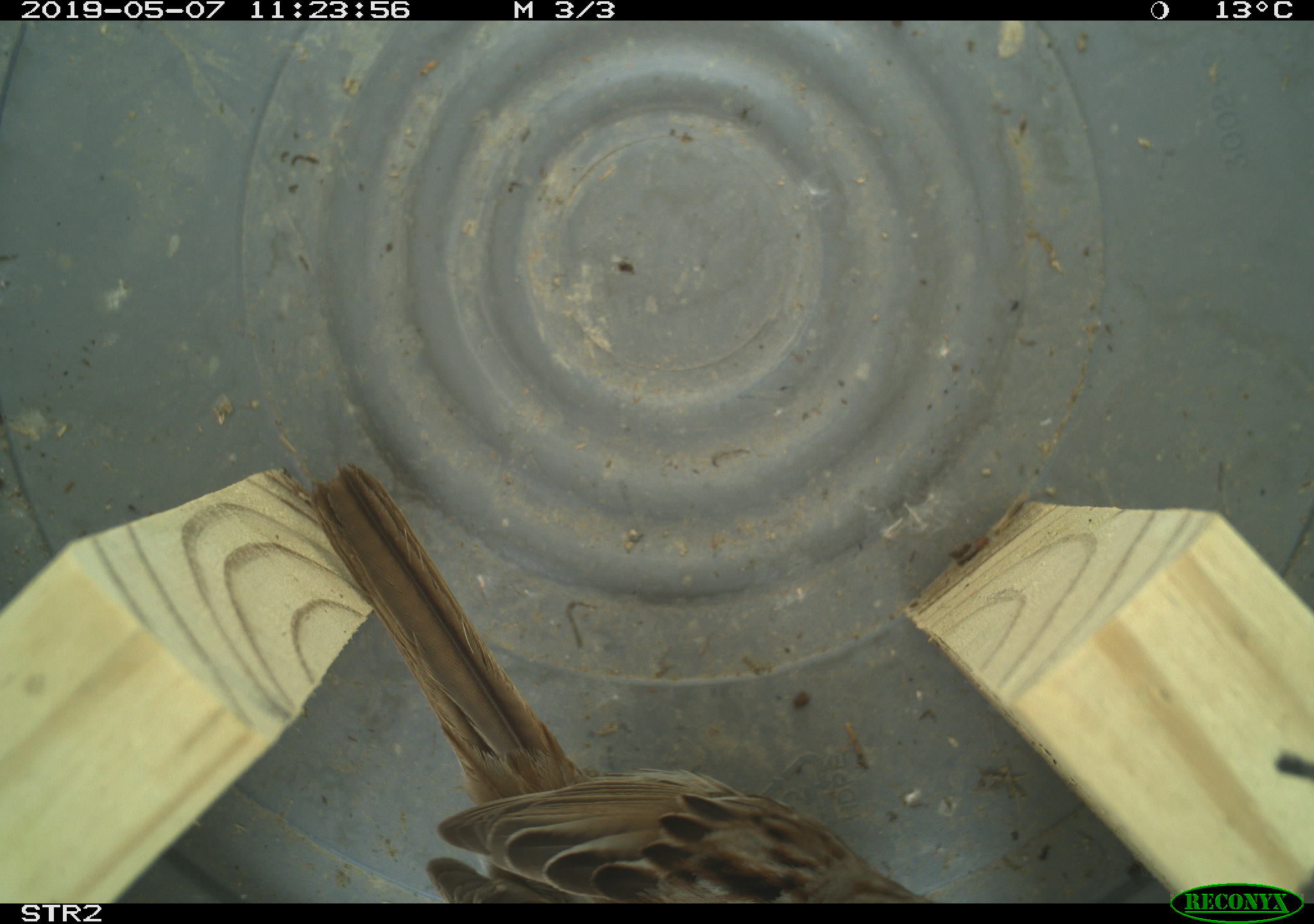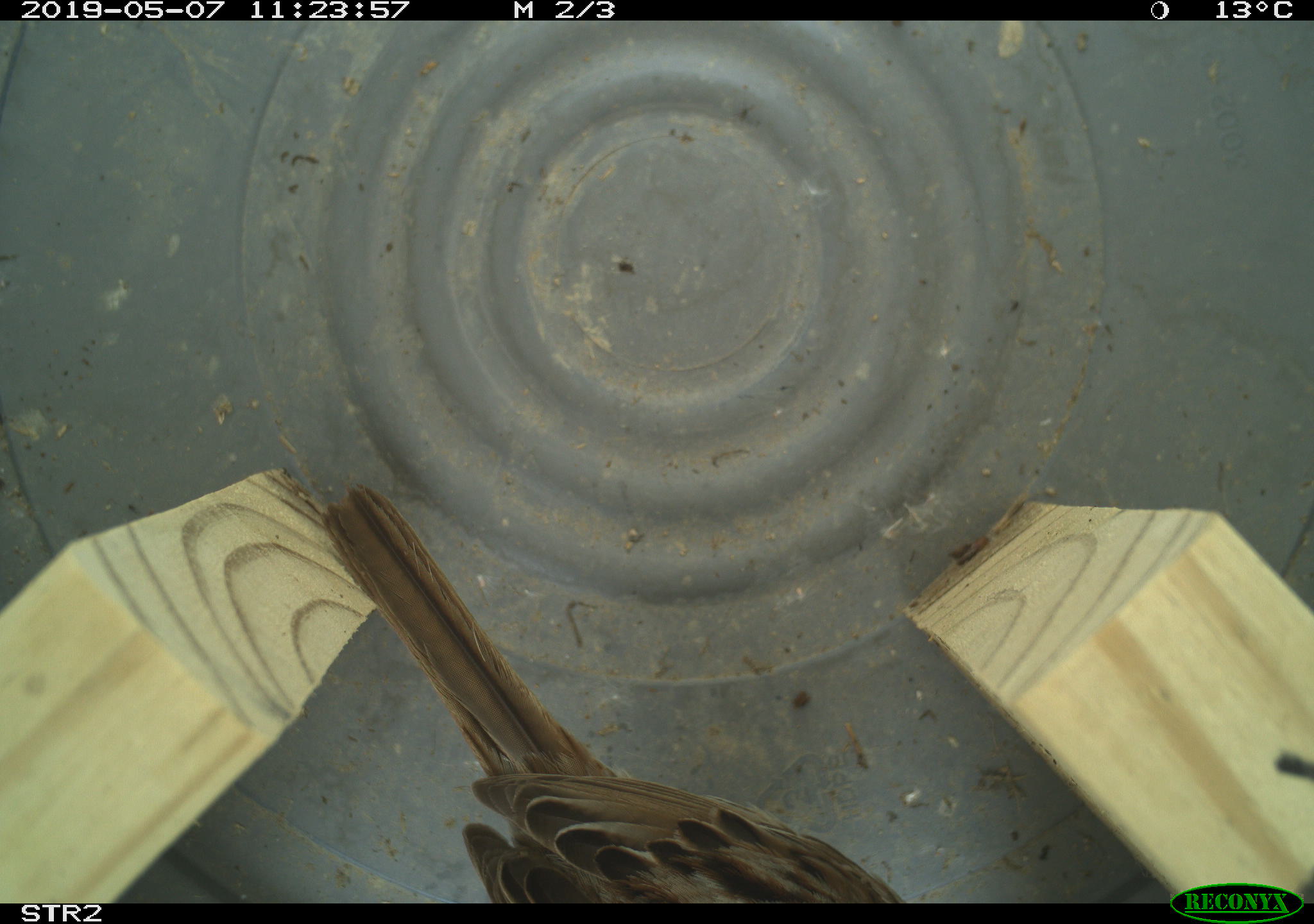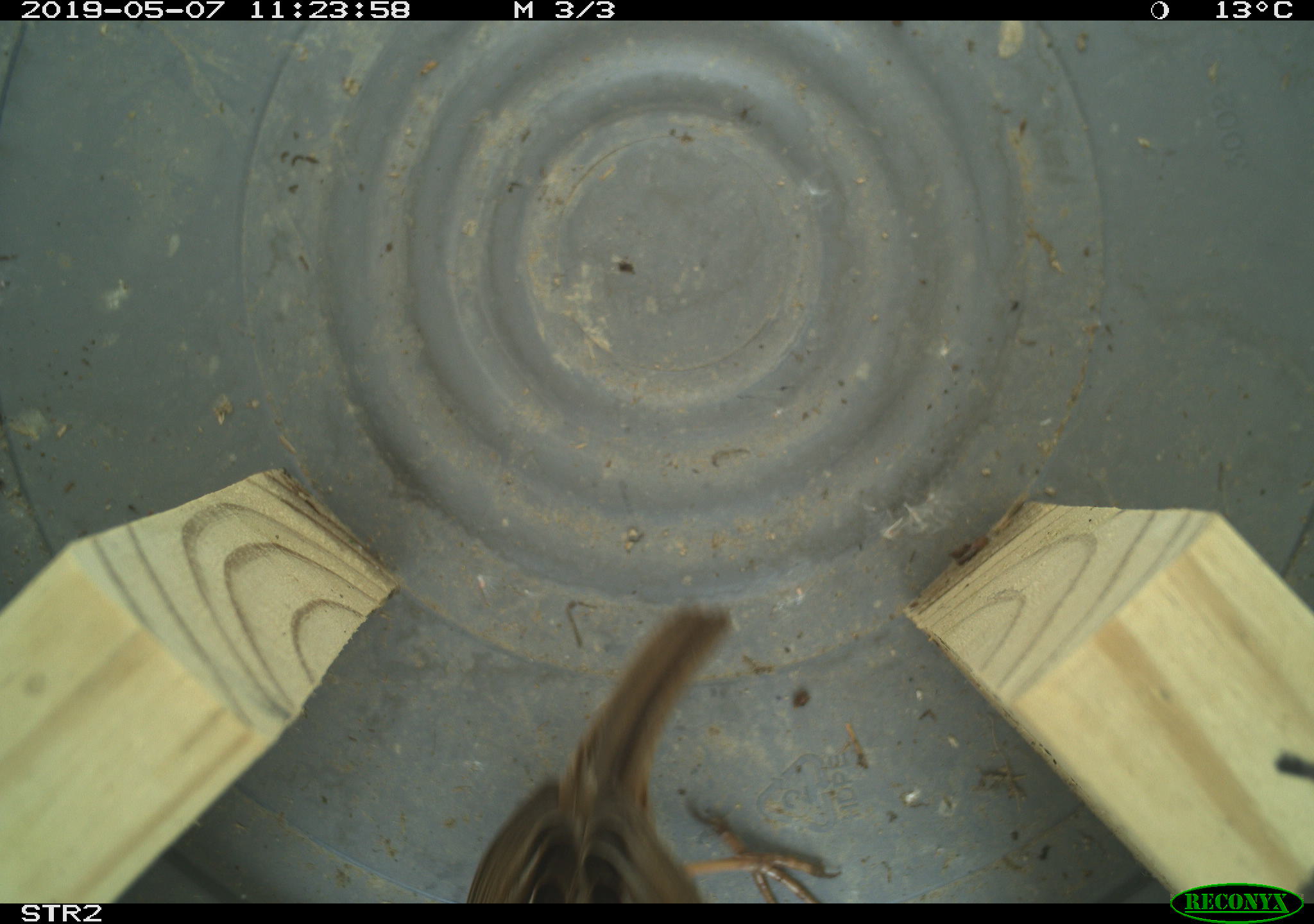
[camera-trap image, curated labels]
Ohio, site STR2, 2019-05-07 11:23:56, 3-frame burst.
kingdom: Animalia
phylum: Chordata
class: Aves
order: Passeriformes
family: Passerellidae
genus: Melospiza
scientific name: Melospiza melodia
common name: song sparrow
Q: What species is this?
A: Song sparrow (Melospiza melodia).